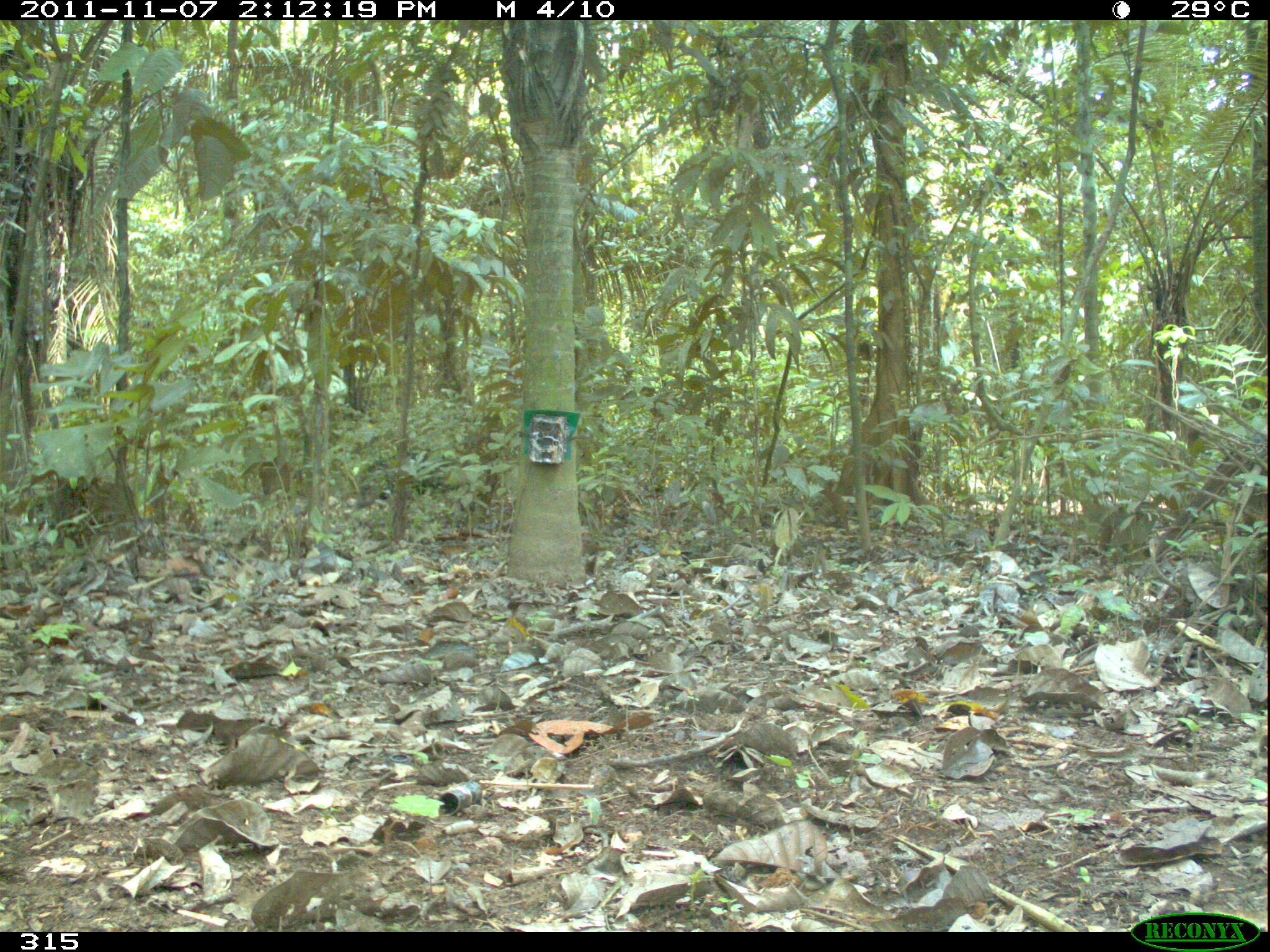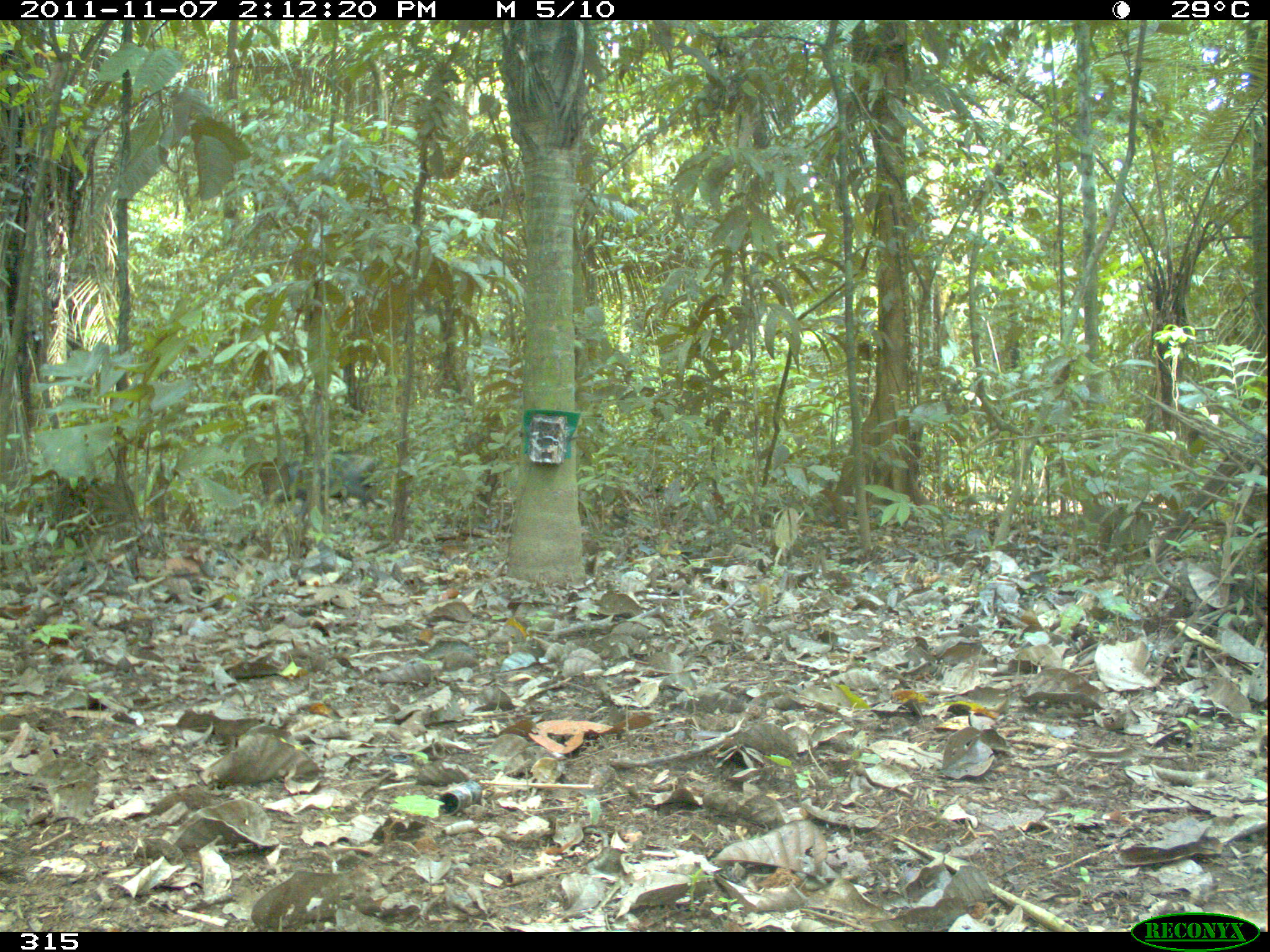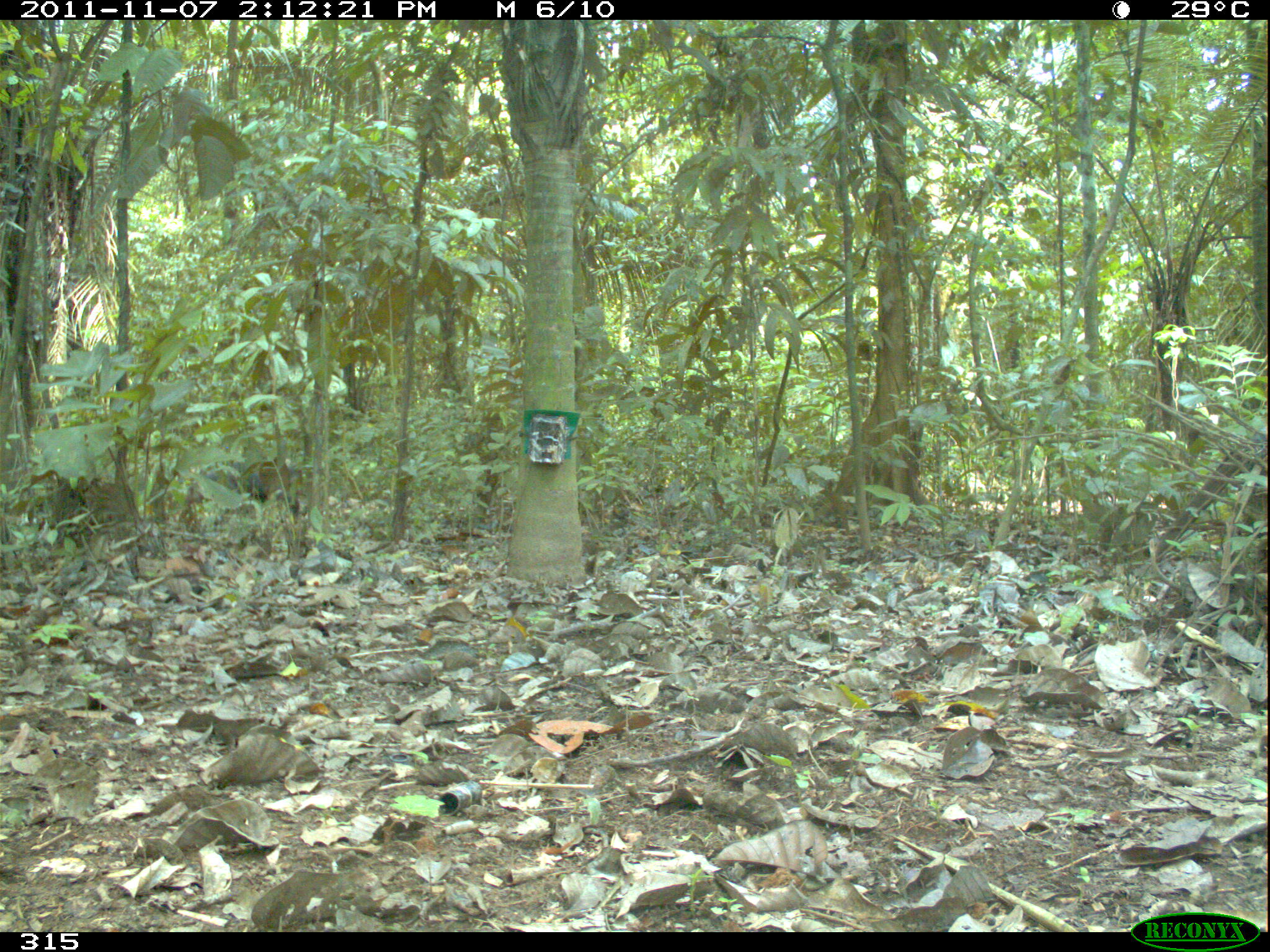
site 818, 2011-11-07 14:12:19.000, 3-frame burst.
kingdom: Animalia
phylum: Chordata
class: Mammalia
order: Artiodactyla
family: Tayassuidae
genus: Tayassu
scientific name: Tayassu pecari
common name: white-lipped peccary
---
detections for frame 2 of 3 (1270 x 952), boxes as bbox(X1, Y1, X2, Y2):
tayassu pecari: bbox(274, 454, 378, 513)